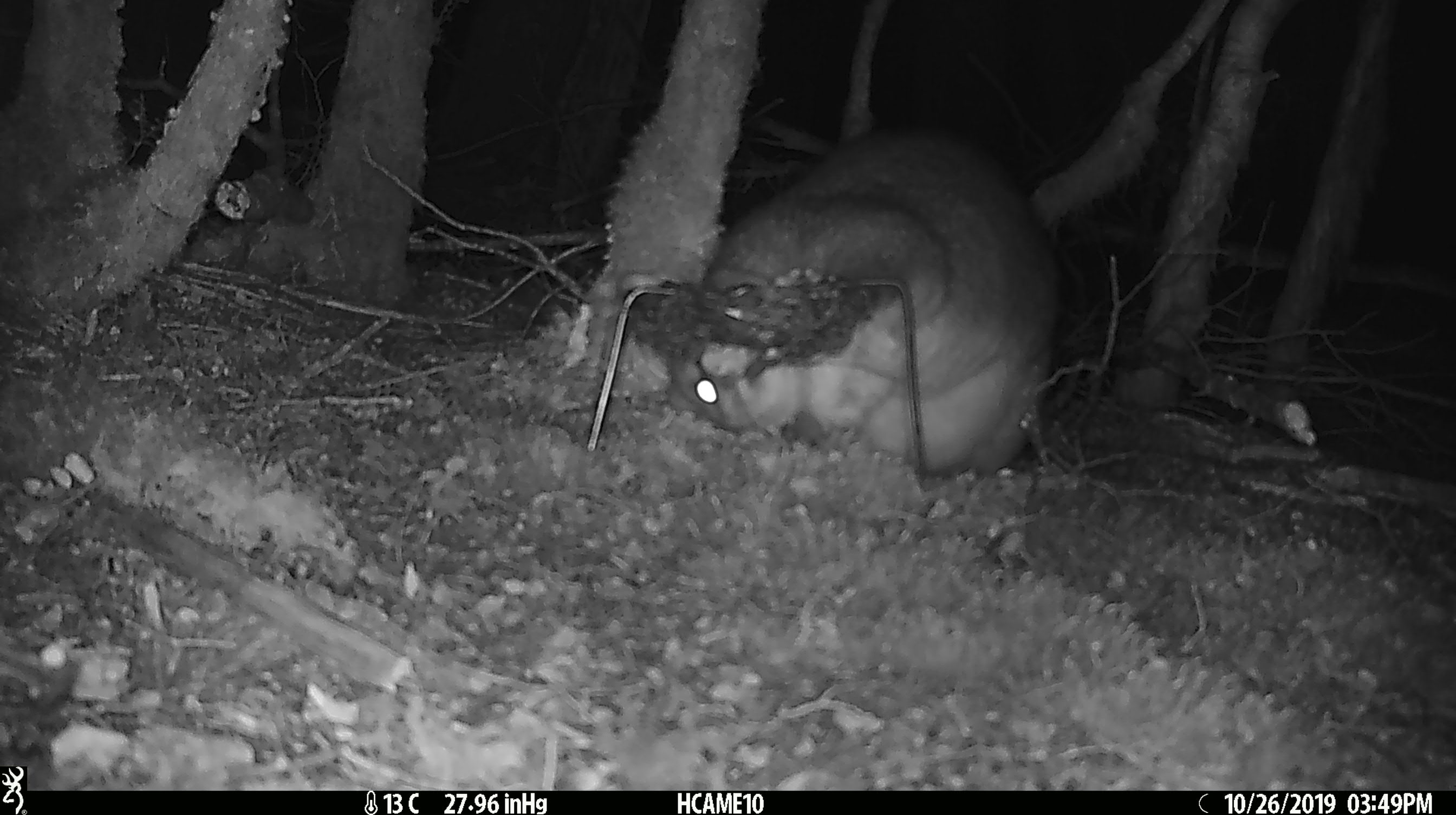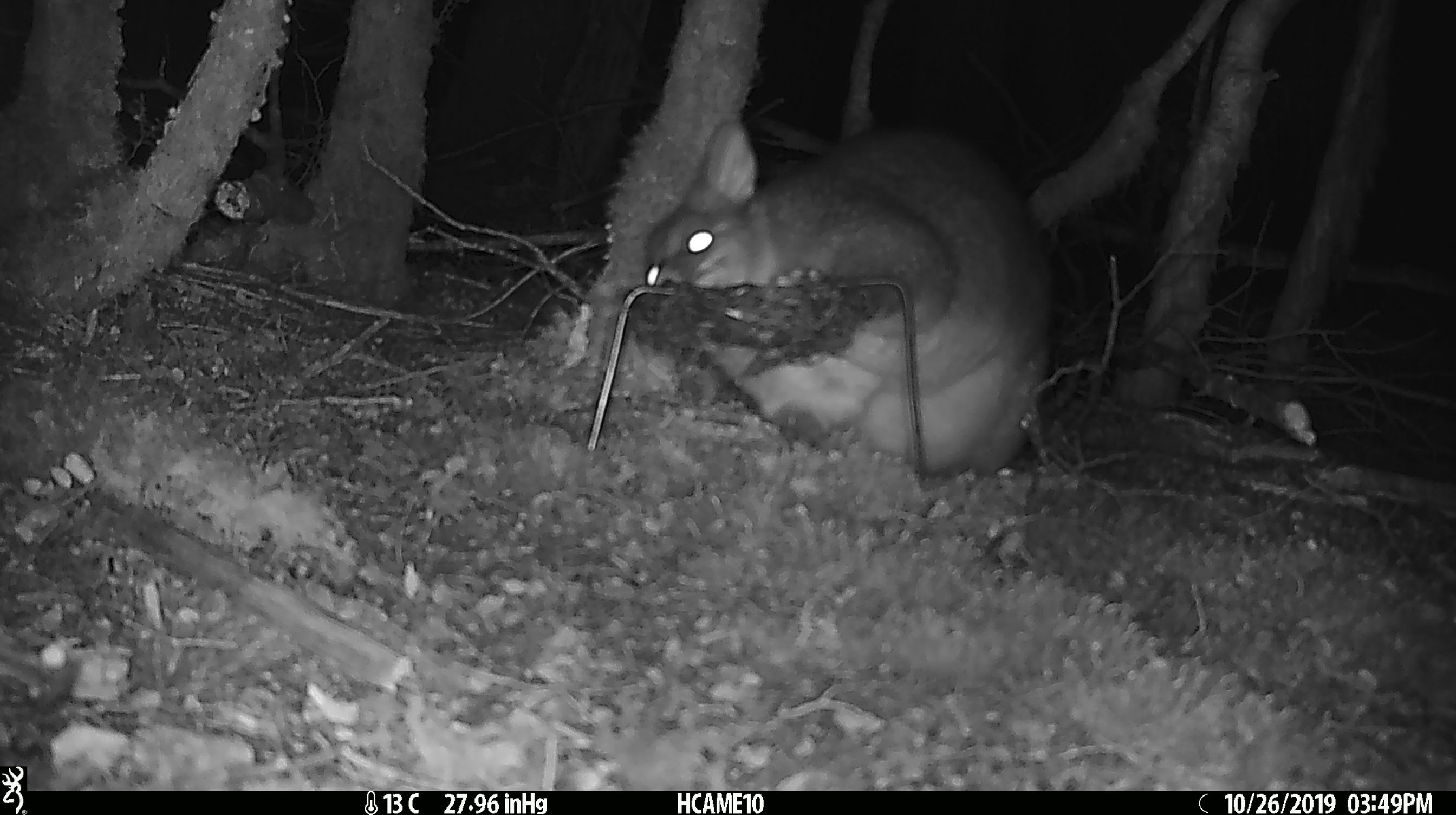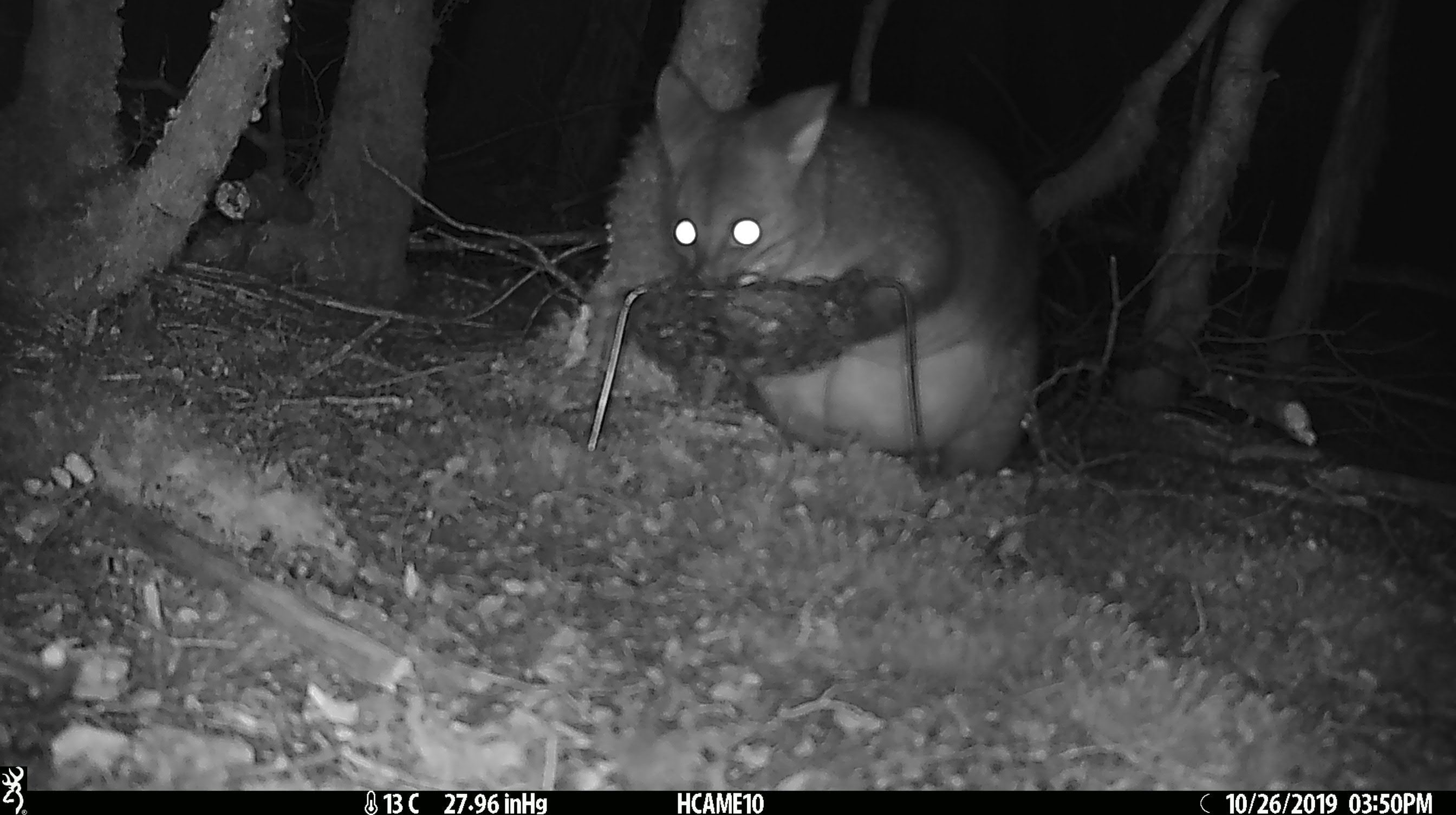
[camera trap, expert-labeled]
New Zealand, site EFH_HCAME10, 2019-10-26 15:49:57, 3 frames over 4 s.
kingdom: Animalia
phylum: Chordata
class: Mammalia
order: Diprotodontia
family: Phalangeridae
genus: Trichosurus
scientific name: Trichosurus vulpecula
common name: common brushtail possum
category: possum